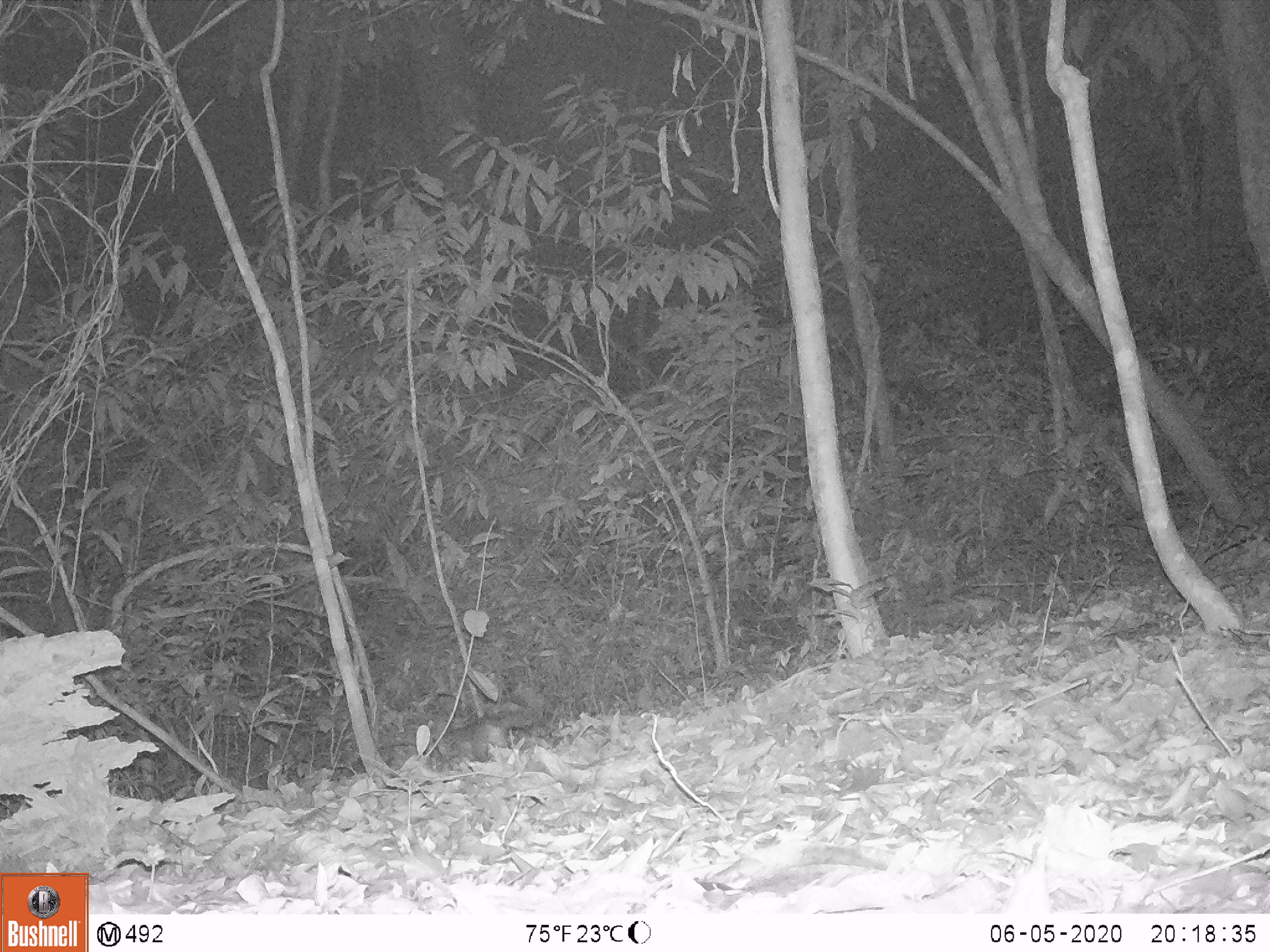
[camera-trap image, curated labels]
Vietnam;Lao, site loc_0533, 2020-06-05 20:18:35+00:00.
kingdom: Animalia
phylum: Chordata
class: Mammalia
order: Carnivora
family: Mustelidae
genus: Melogale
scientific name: Melogale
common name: ferret badger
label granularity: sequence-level